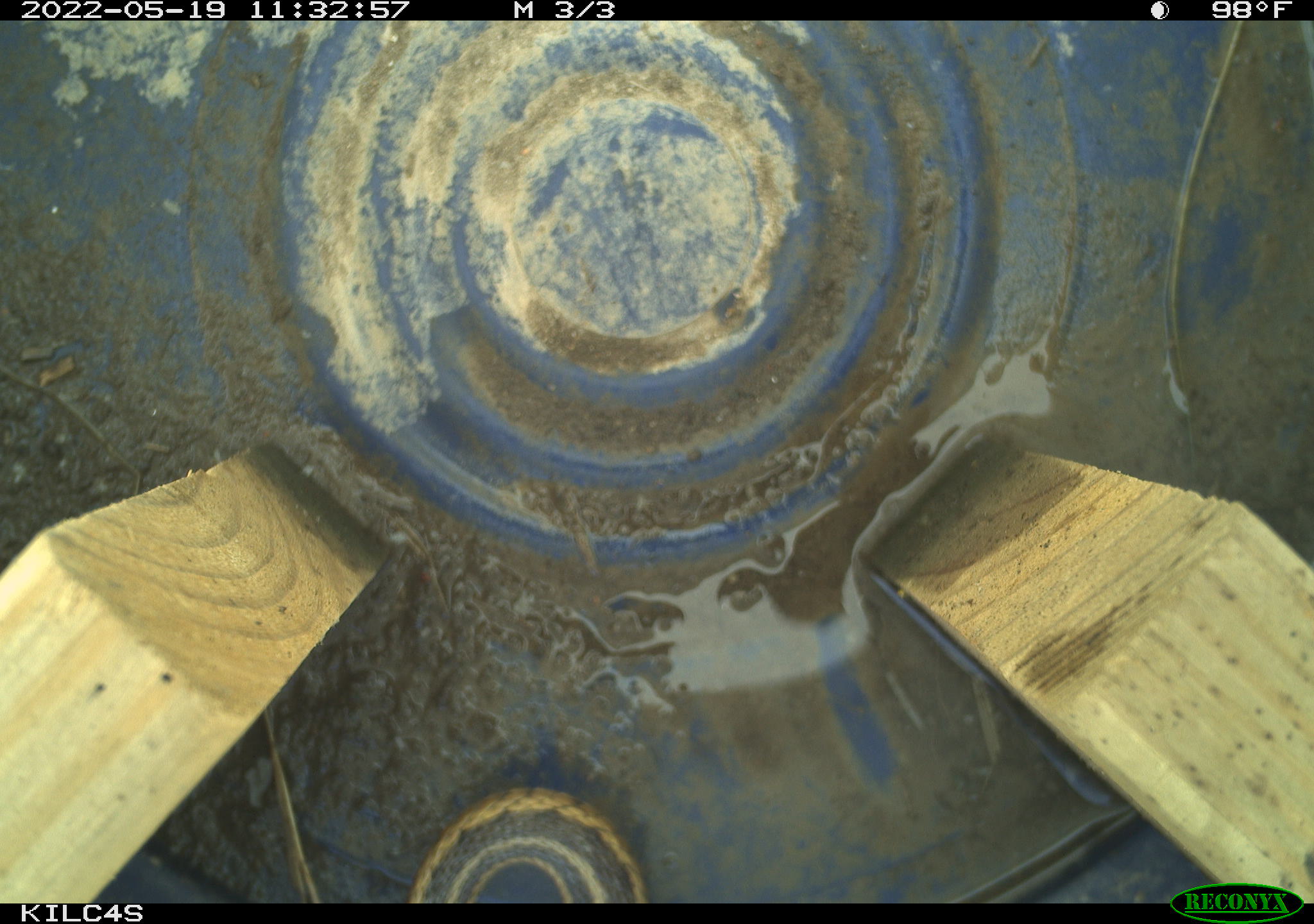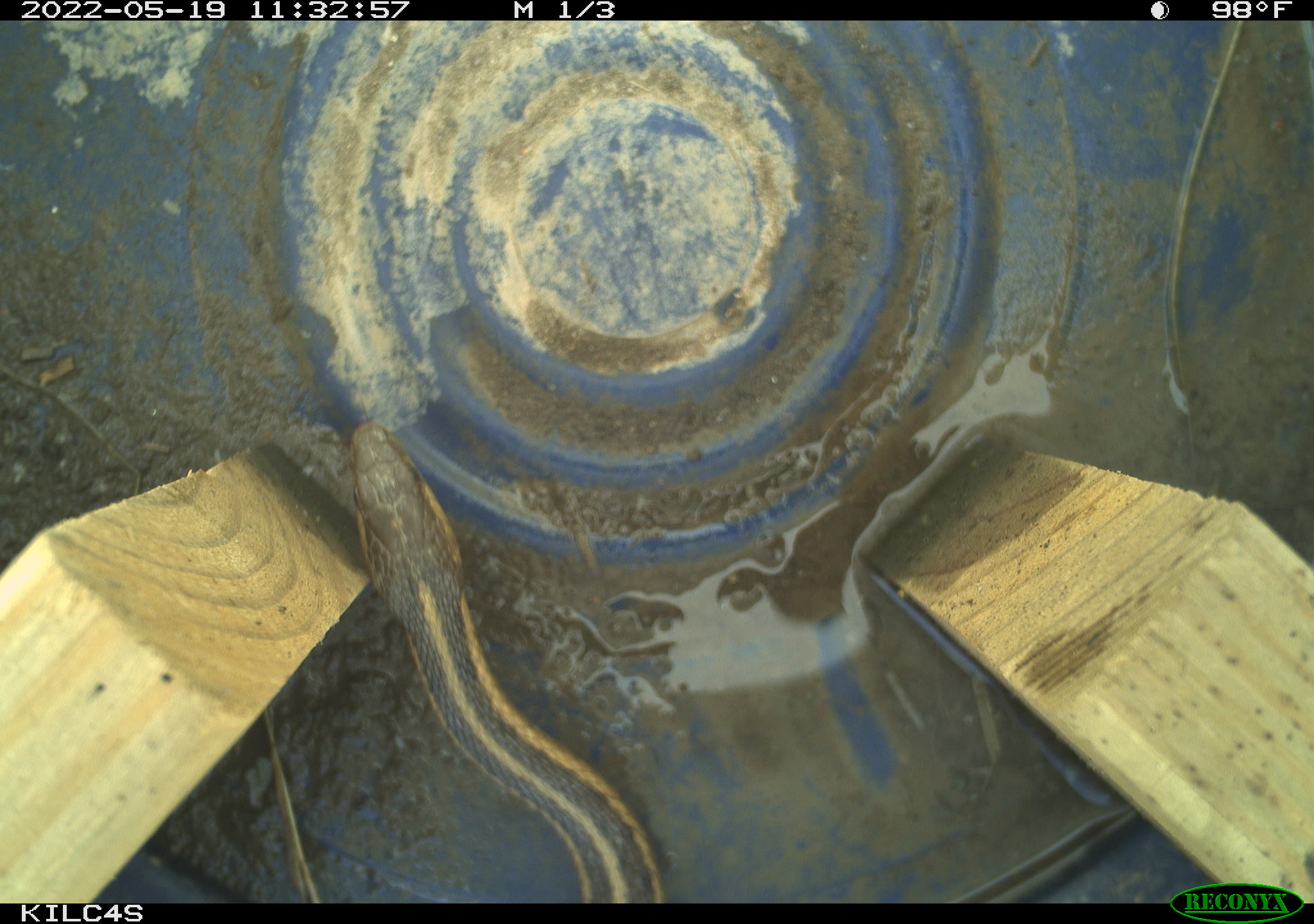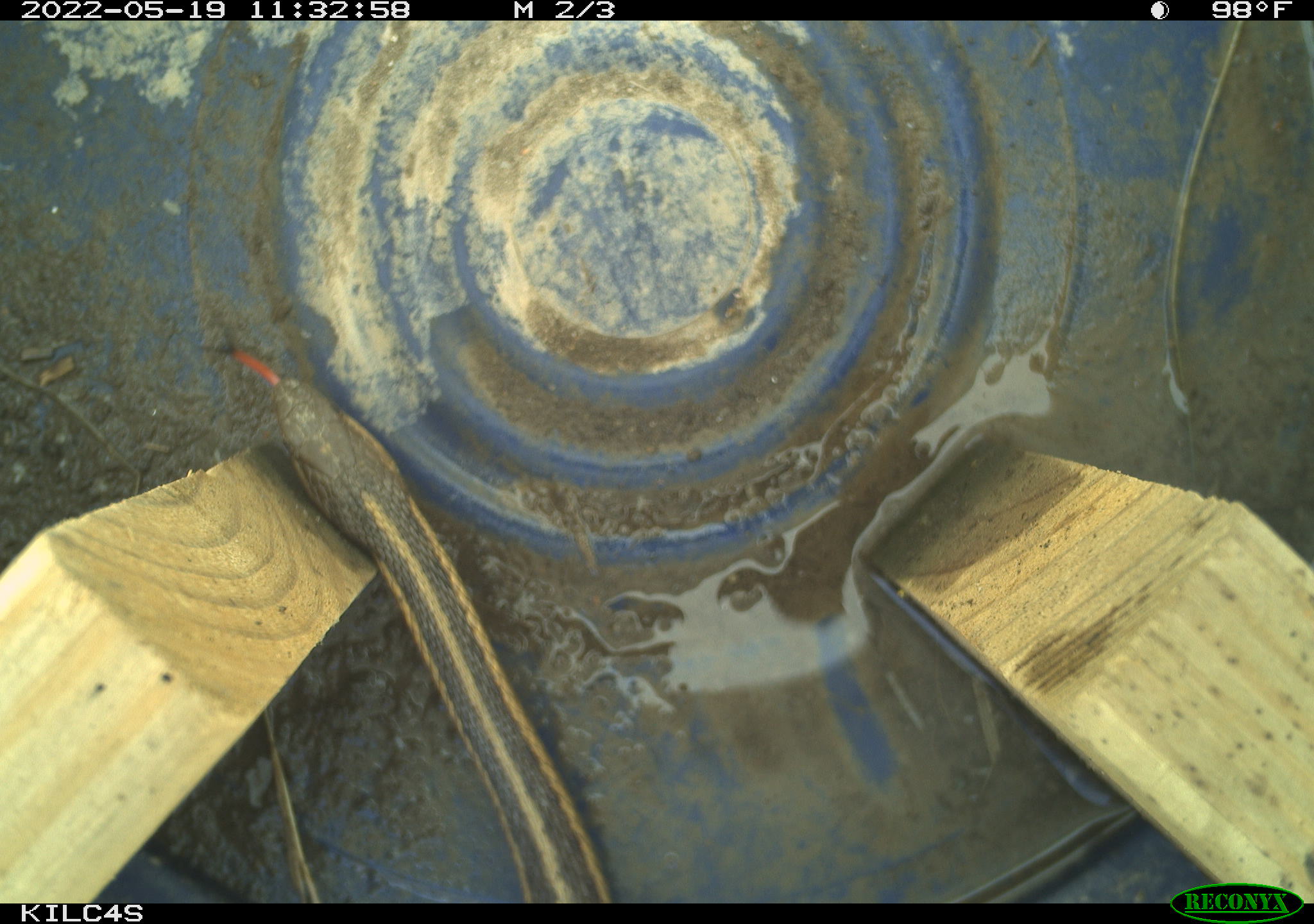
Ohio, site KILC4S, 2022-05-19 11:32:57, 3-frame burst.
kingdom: Animalia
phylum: Chordata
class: Reptilia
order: Squamata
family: Colubridae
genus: Thamnophis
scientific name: Thamnophis sirtalis sirtalis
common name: eastern gartersnake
Eastern gartersnake (Thamnophis sirtalis sirtalis).